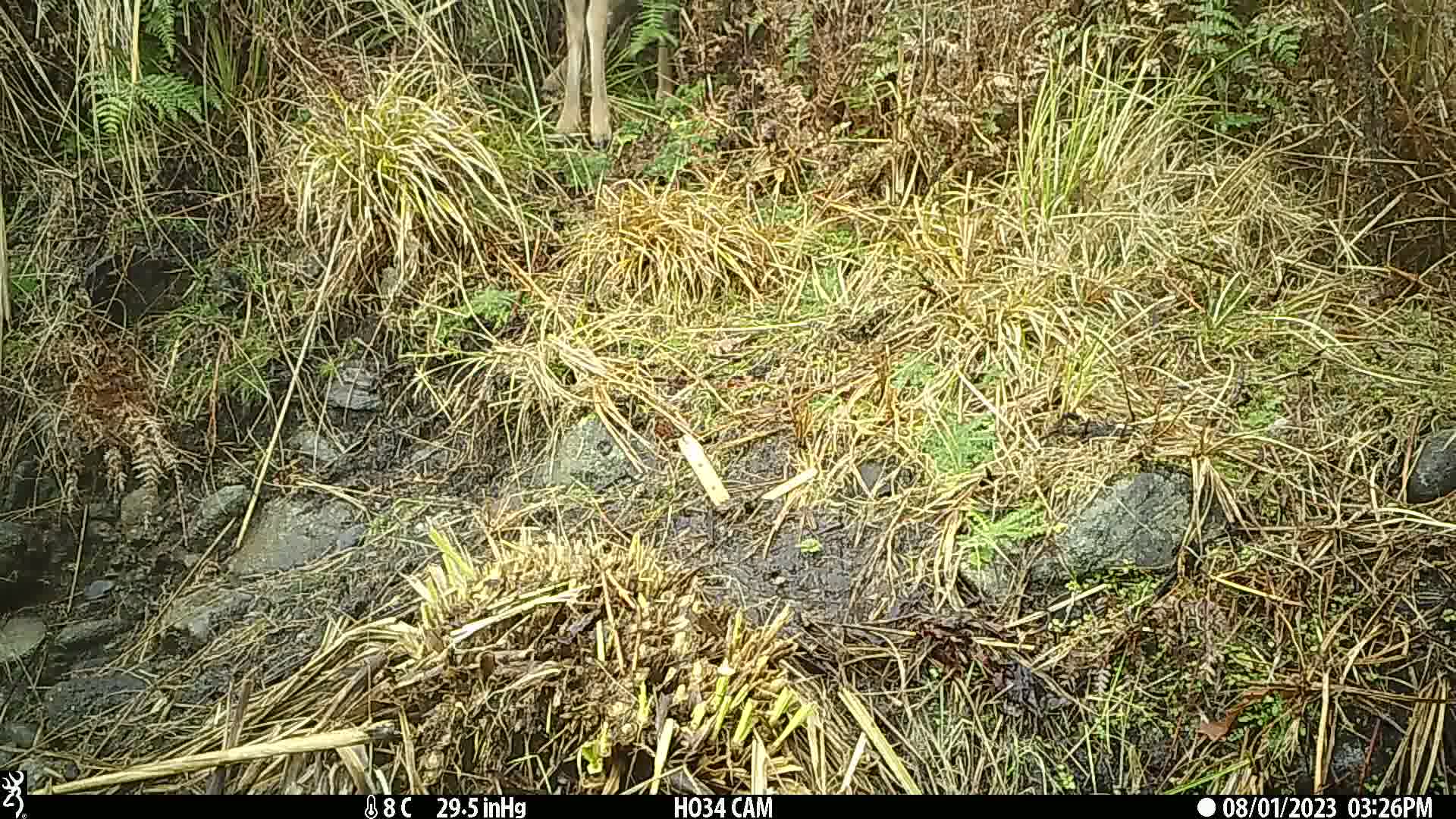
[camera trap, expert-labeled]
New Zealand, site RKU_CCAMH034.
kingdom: Animalia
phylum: Chordata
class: Mammalia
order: Artiodactyla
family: Cervidae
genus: Odocoileus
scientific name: Odocoileus virginianus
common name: white-tailed deer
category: white tailed deer